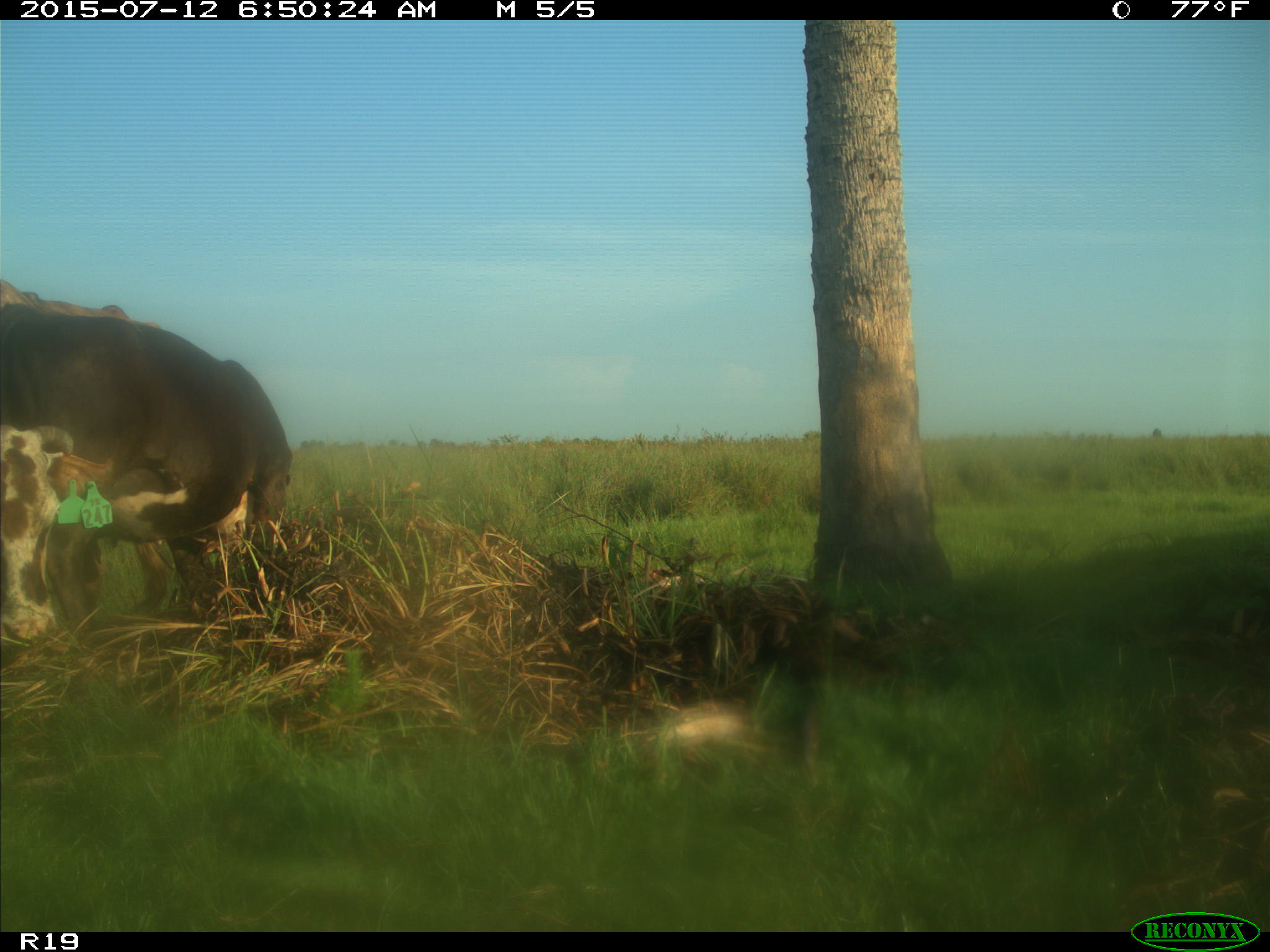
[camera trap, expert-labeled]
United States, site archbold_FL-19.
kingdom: Animalia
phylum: Chordata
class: Mammalia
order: Artiodactyla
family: Bovidae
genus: Bos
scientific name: Bos taurus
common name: domestic cow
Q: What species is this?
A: Bos taurus (domestic cow).